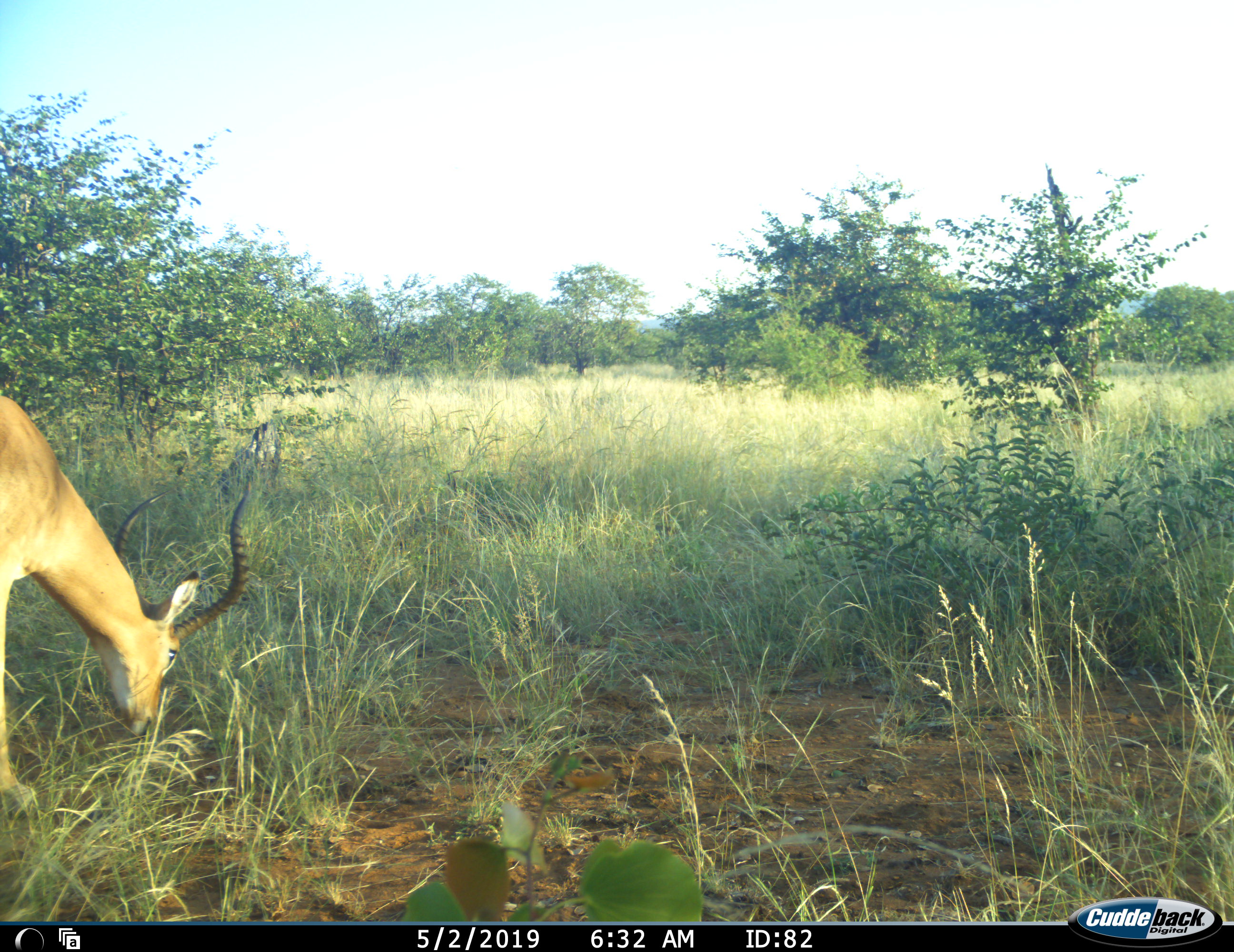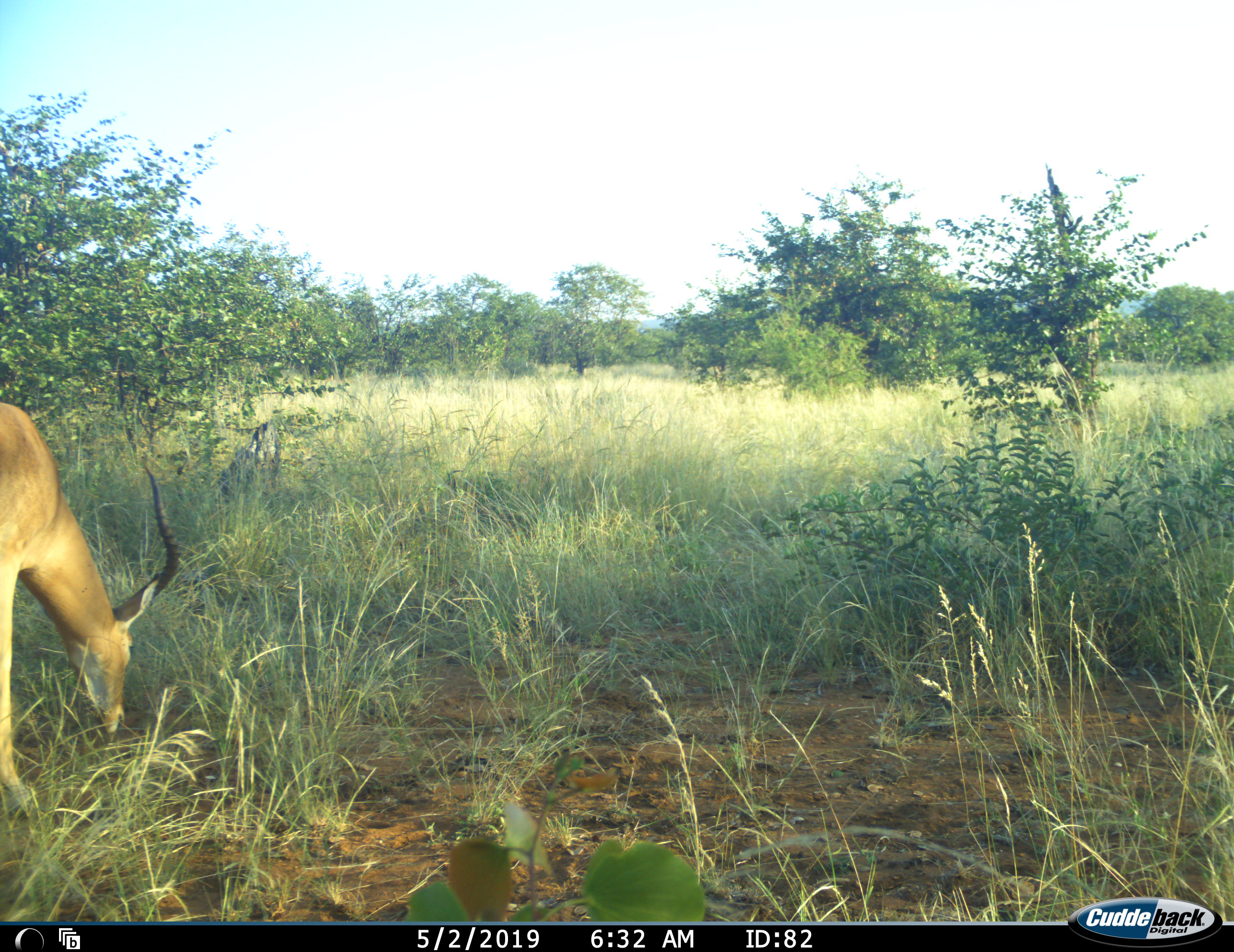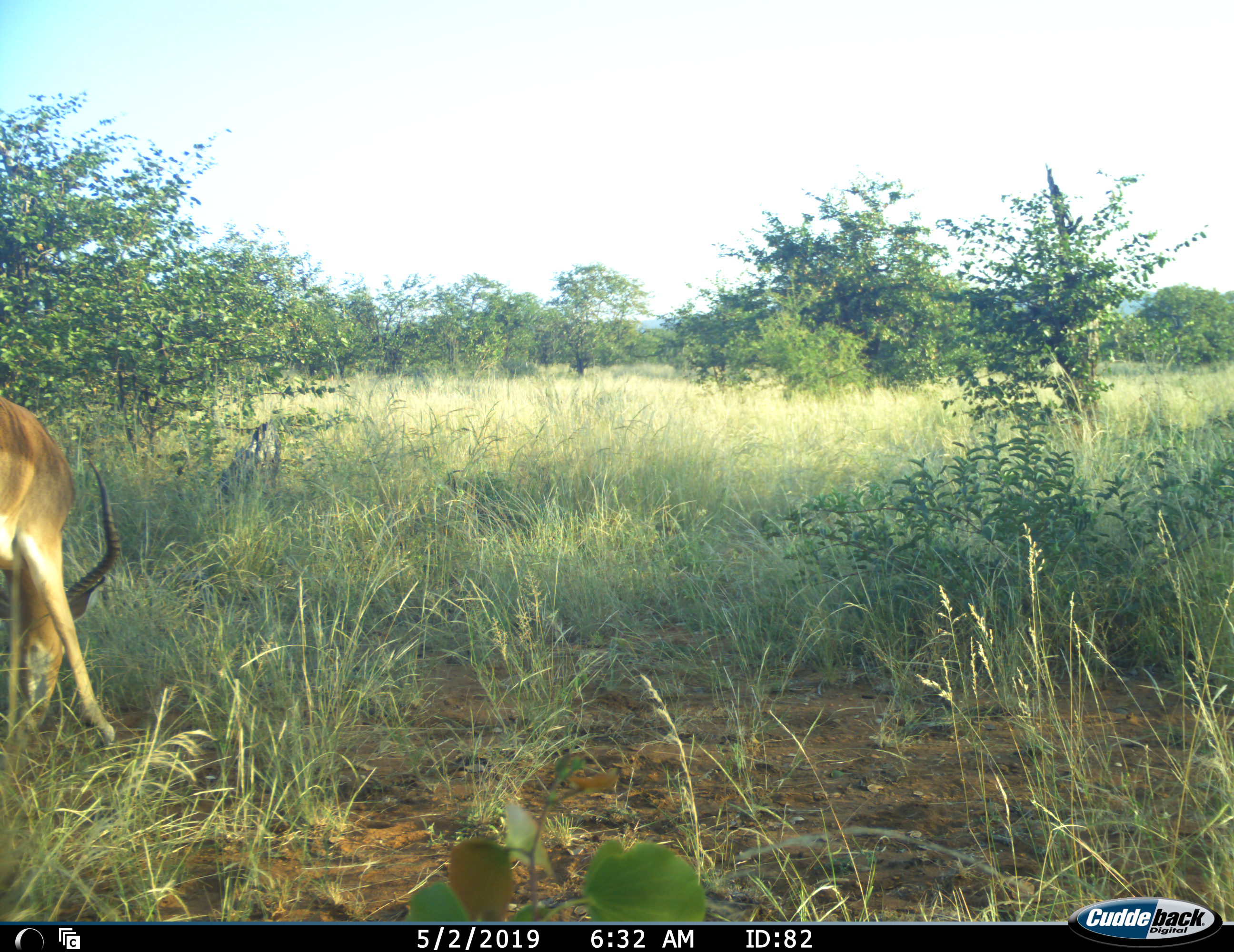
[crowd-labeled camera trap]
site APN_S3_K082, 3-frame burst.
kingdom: Animalia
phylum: Chordata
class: Mammalia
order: Artiodactyla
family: Bovidae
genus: Aepyceros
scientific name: Aepyceros melampus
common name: impala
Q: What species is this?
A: Impala (Aepyceros melampus).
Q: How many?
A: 1.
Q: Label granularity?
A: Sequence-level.